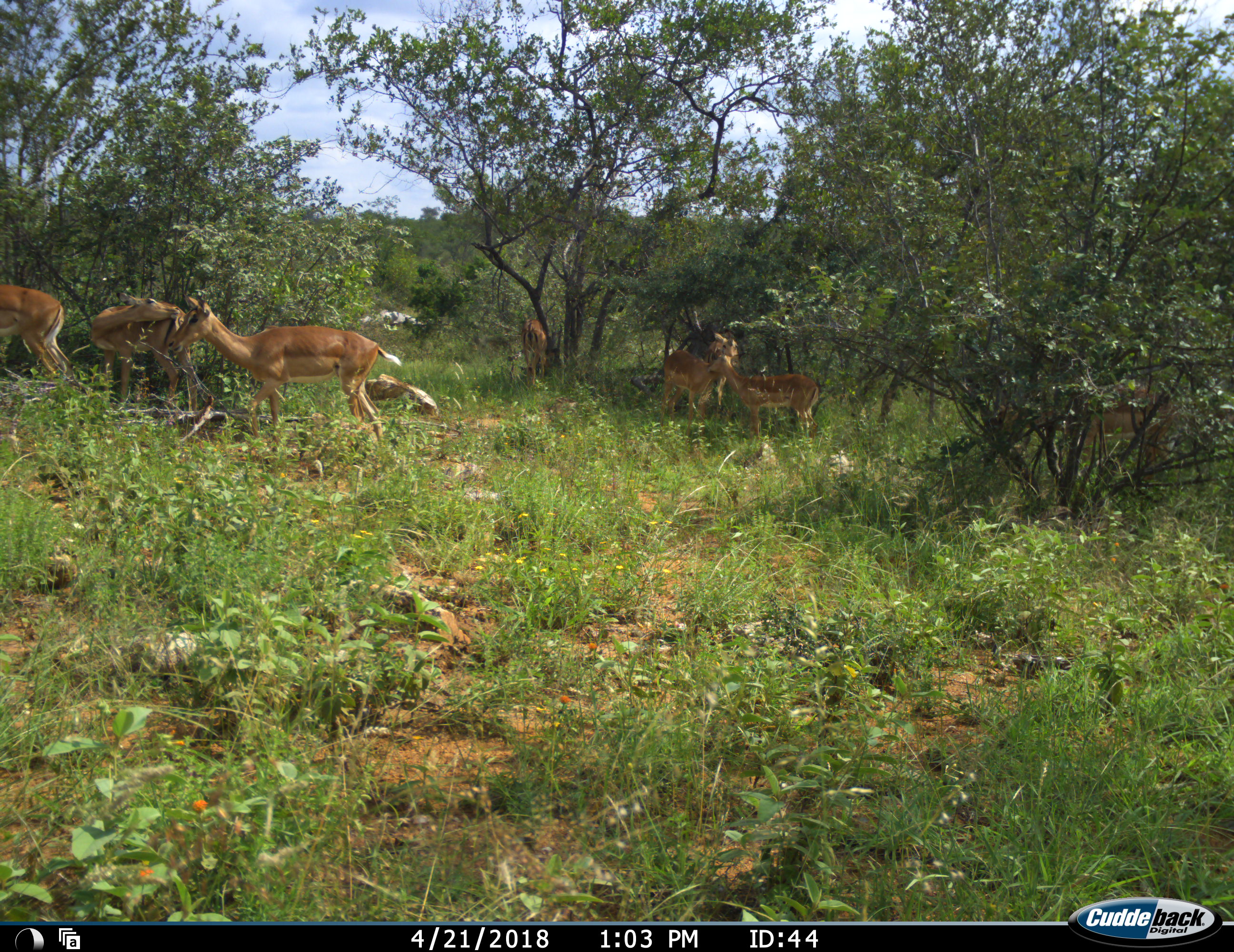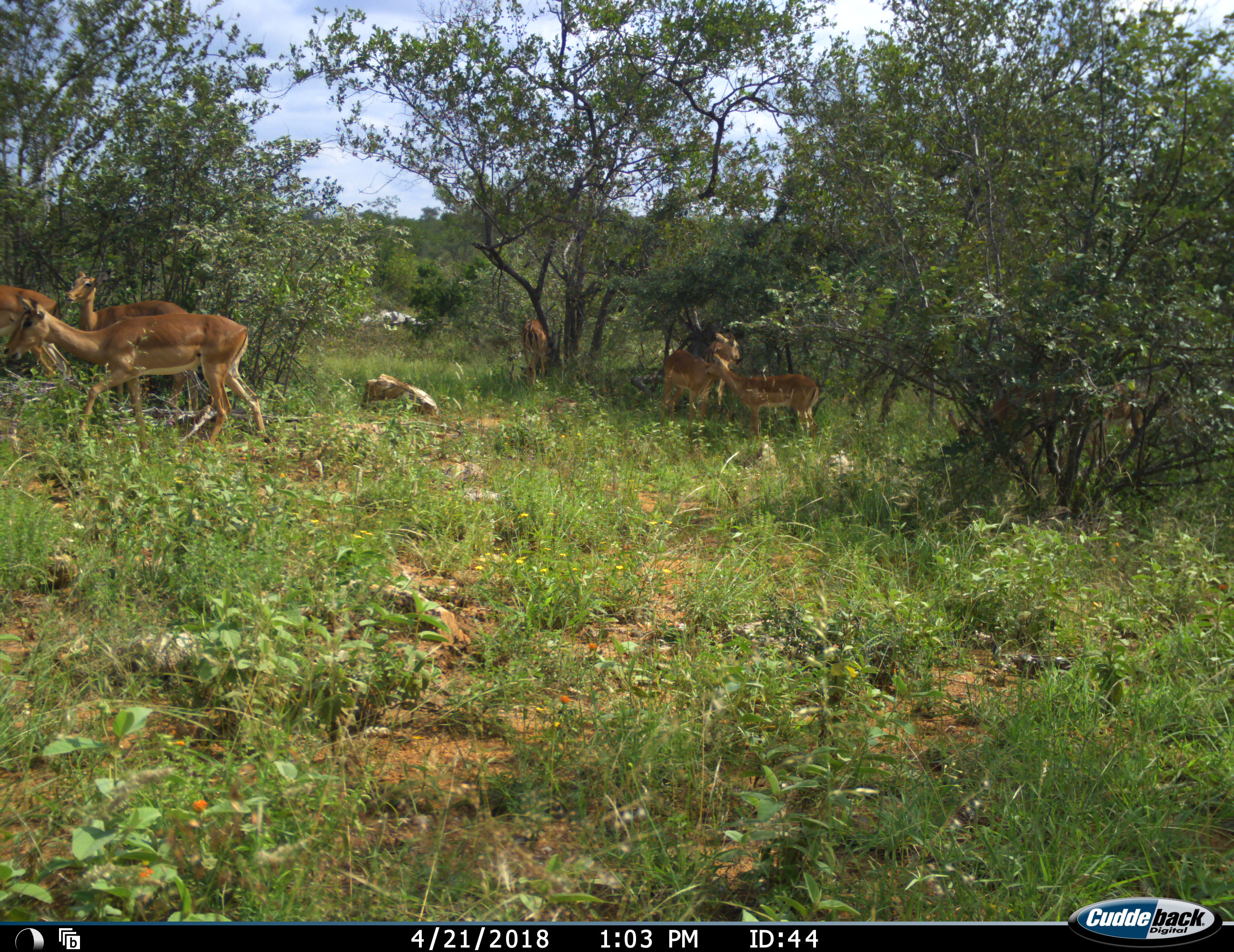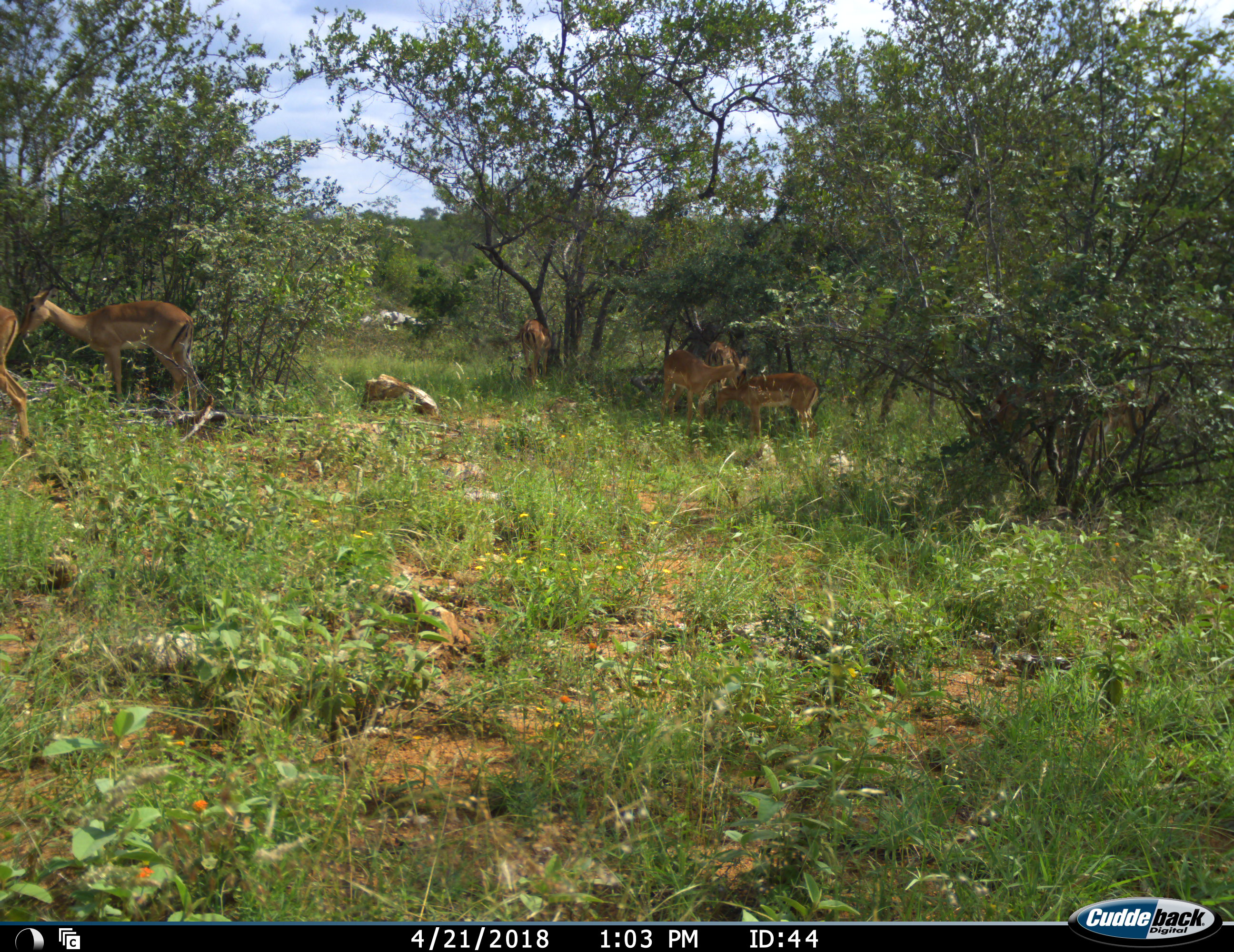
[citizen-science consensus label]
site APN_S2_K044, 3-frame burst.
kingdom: Animalia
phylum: Chordata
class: Mammalia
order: Artiodactyla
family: Bovidae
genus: Aepyceros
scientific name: Aepyceros melampus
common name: impala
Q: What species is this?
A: Impala (Aepyceros melampus).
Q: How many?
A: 7.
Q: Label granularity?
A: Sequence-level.